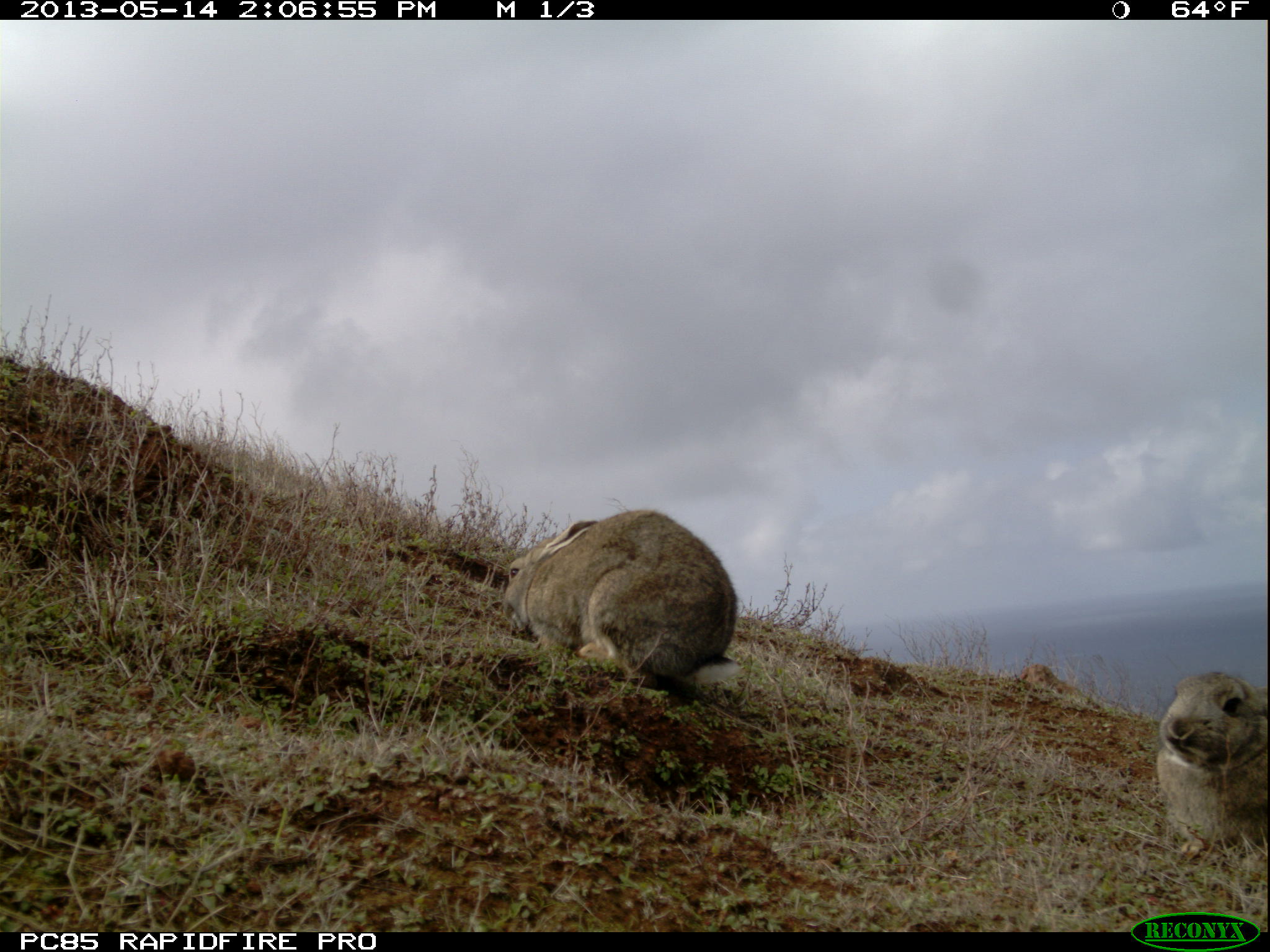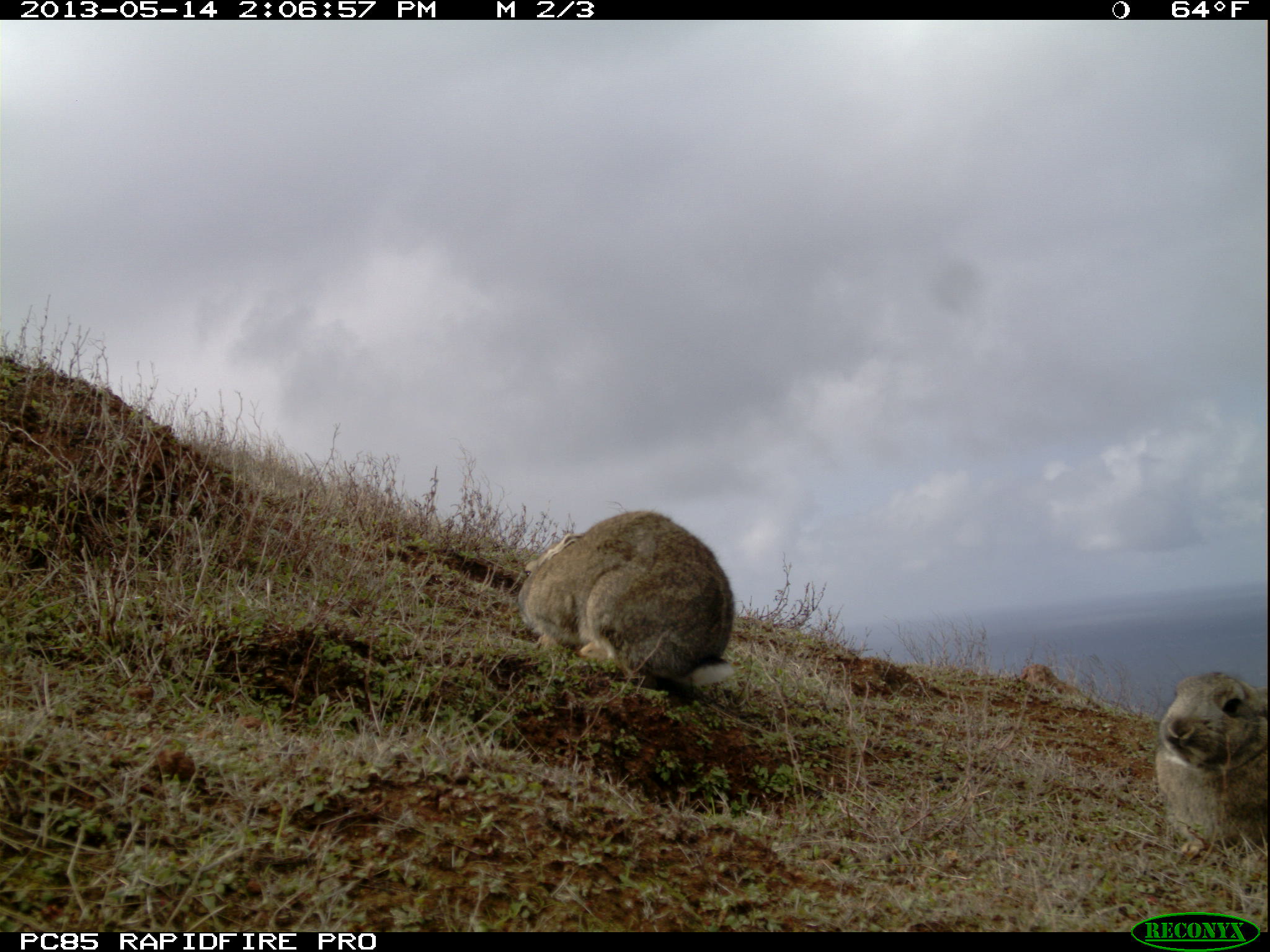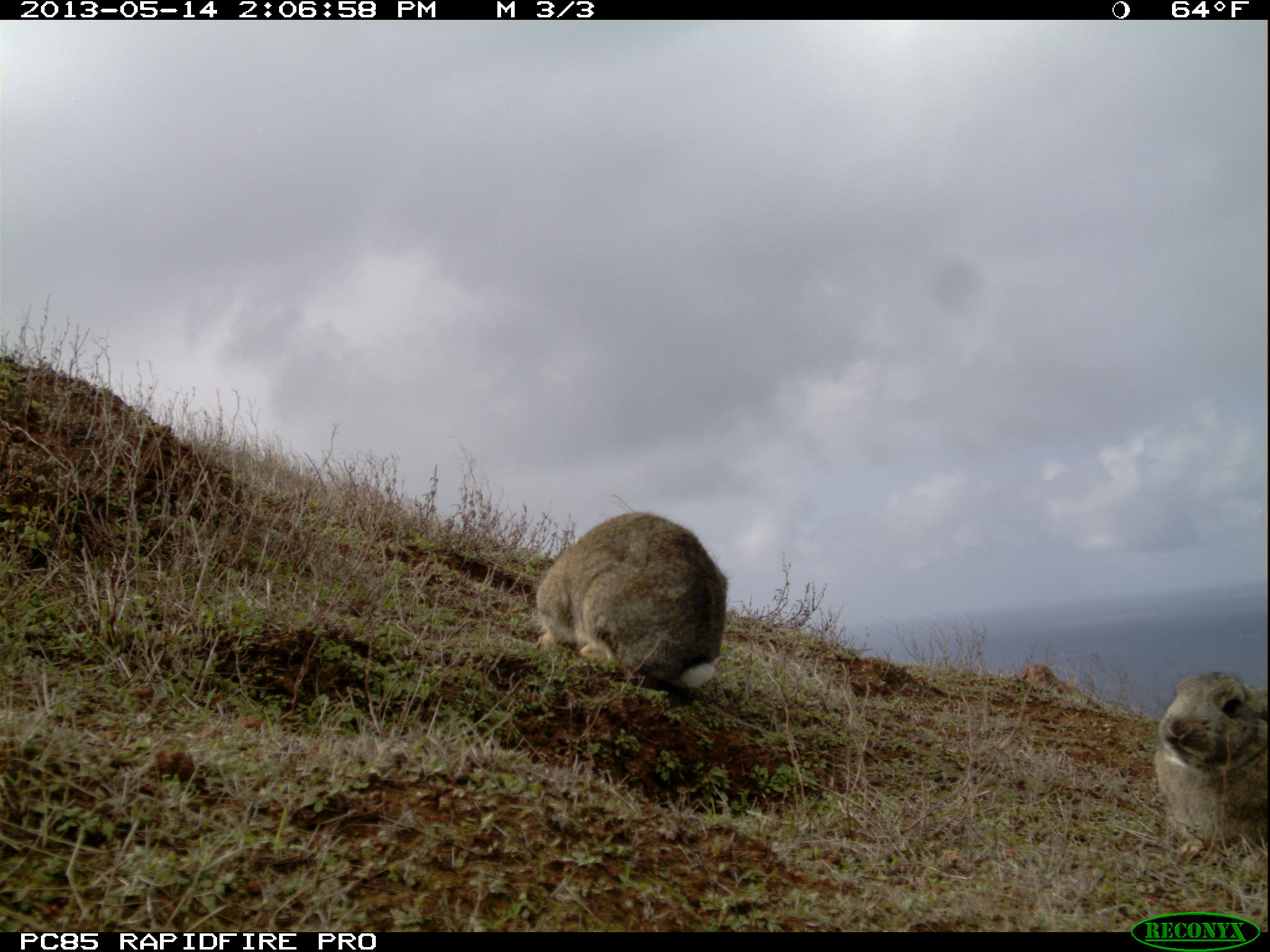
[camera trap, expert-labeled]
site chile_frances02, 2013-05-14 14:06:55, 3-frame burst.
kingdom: Animalia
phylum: Chordata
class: Mammalia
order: Lagomorpha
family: Leporidae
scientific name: Leporidae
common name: rabbits and hares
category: rabbit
Rabbit (rabbits and hares) (Leporidae).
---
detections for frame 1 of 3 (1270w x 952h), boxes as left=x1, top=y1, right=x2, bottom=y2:
rabbit: left=499, top=507, right=739, bottom=706; left=1156, top=661, right=1270, bottom=855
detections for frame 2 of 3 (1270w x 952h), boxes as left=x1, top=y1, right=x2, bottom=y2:
rabbit: left=516, top=508, right=735, bottom=706; left=1152, top=668, right=1269, bottom=862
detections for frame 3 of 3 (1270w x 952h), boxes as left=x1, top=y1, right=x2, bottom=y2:
rabbit: left=529, top=510, right=727, bottom=705; left=1152, top=668, right=1269, bottom=864